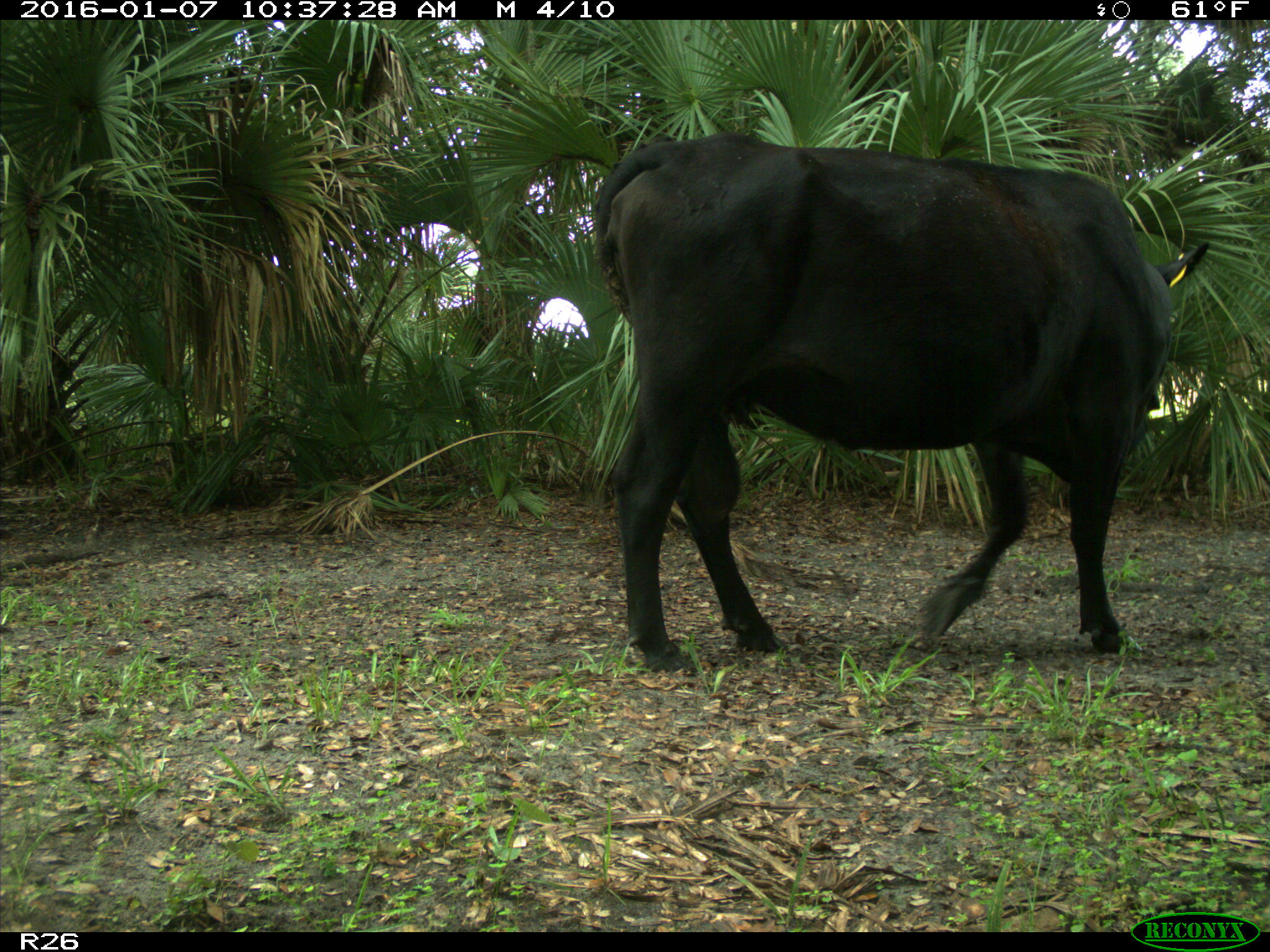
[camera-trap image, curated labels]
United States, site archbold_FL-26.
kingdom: Animalia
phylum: Chordata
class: Mammalia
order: Artiodactyla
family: Bovidae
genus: Bos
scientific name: Bos taurus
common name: domestic cow